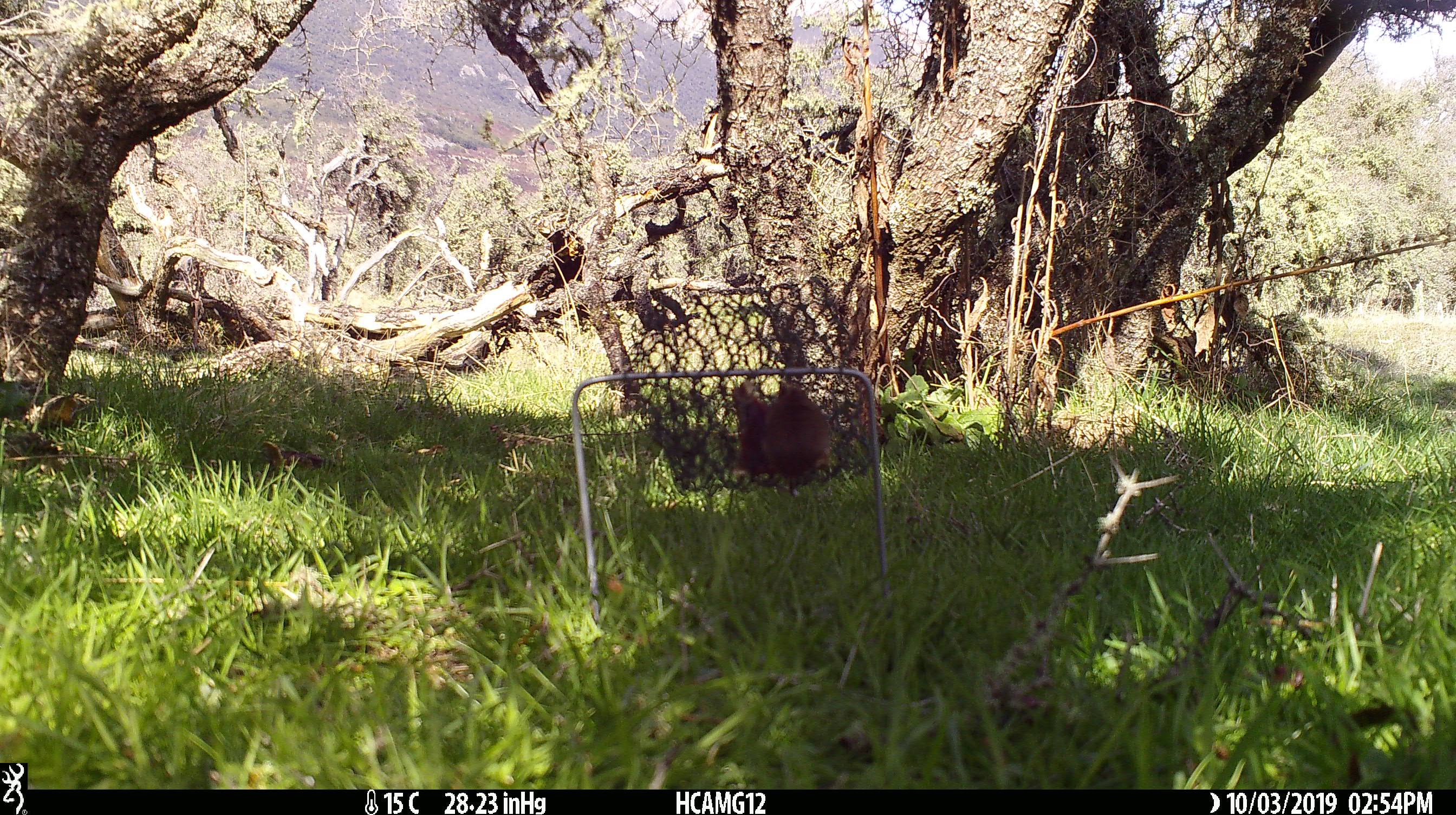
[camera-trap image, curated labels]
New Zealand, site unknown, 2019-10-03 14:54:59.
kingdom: Animalia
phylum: Chordata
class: Mammalia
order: Rodentia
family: Muridae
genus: Mus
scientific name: Mus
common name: mouse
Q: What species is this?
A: Mouse (Mus).